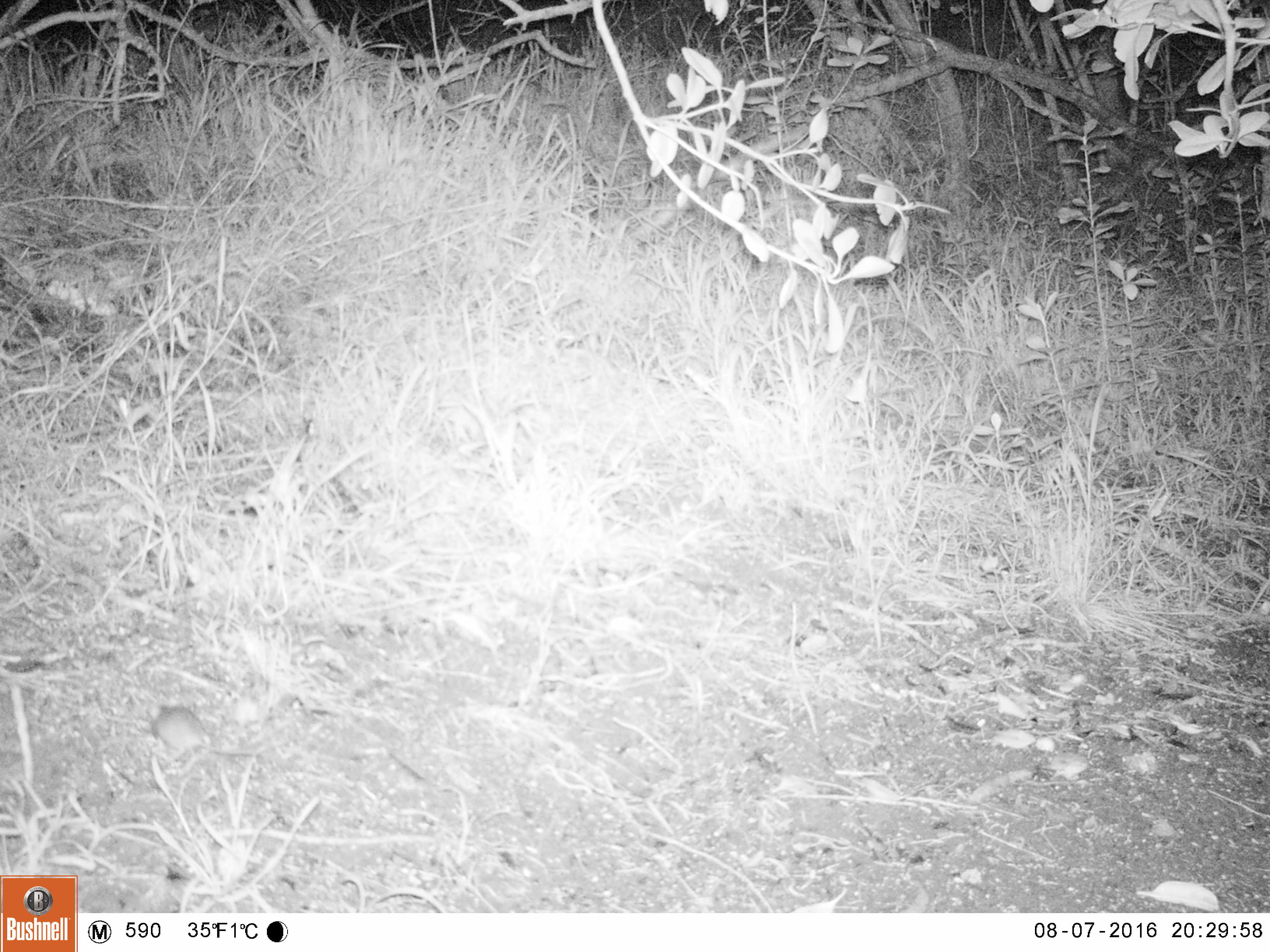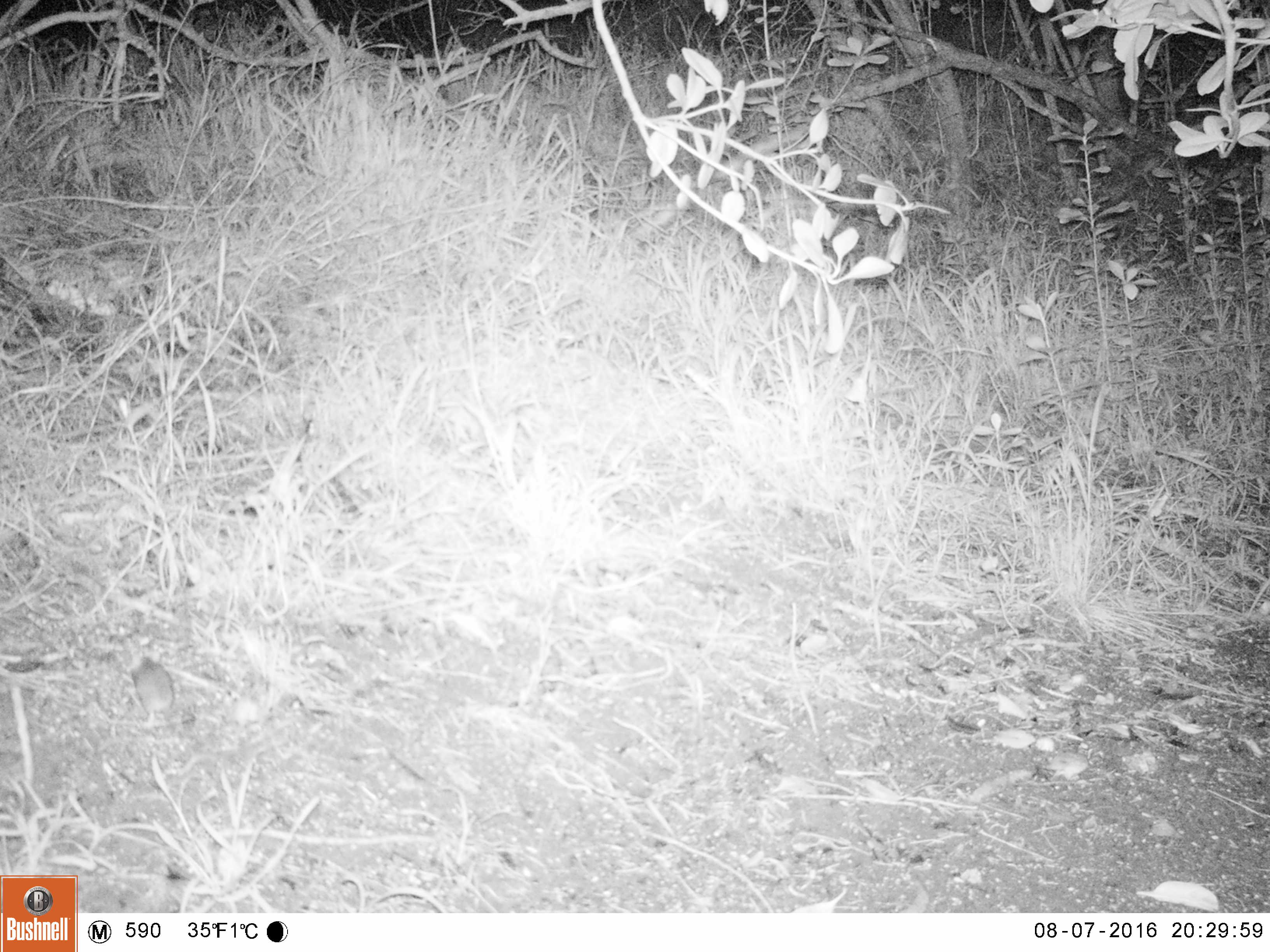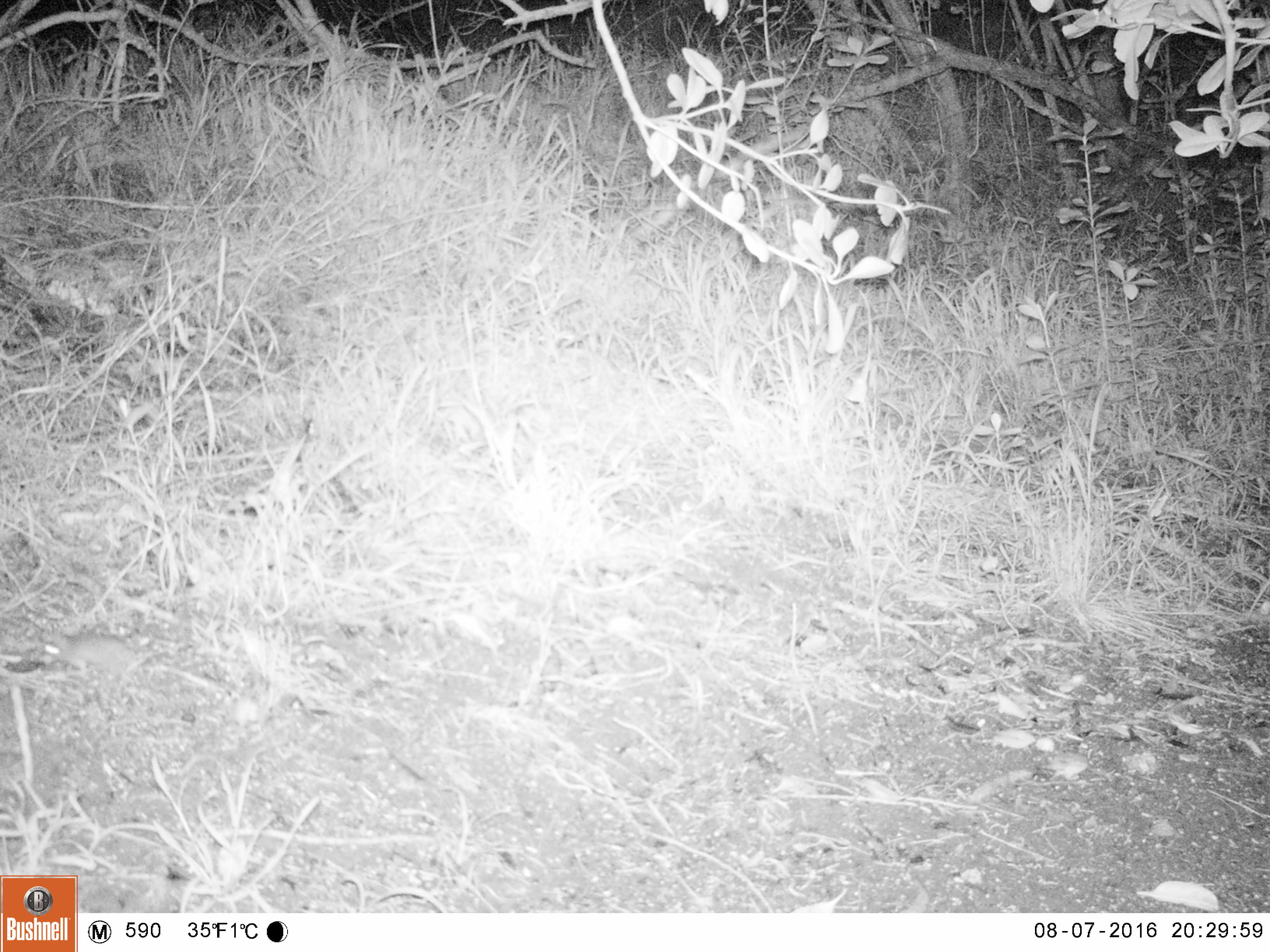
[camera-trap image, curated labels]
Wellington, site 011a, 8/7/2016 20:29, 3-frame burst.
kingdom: Animalia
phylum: Chordata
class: Mammalia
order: Rodentia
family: Muridae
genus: Mus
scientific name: Mus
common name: mouse